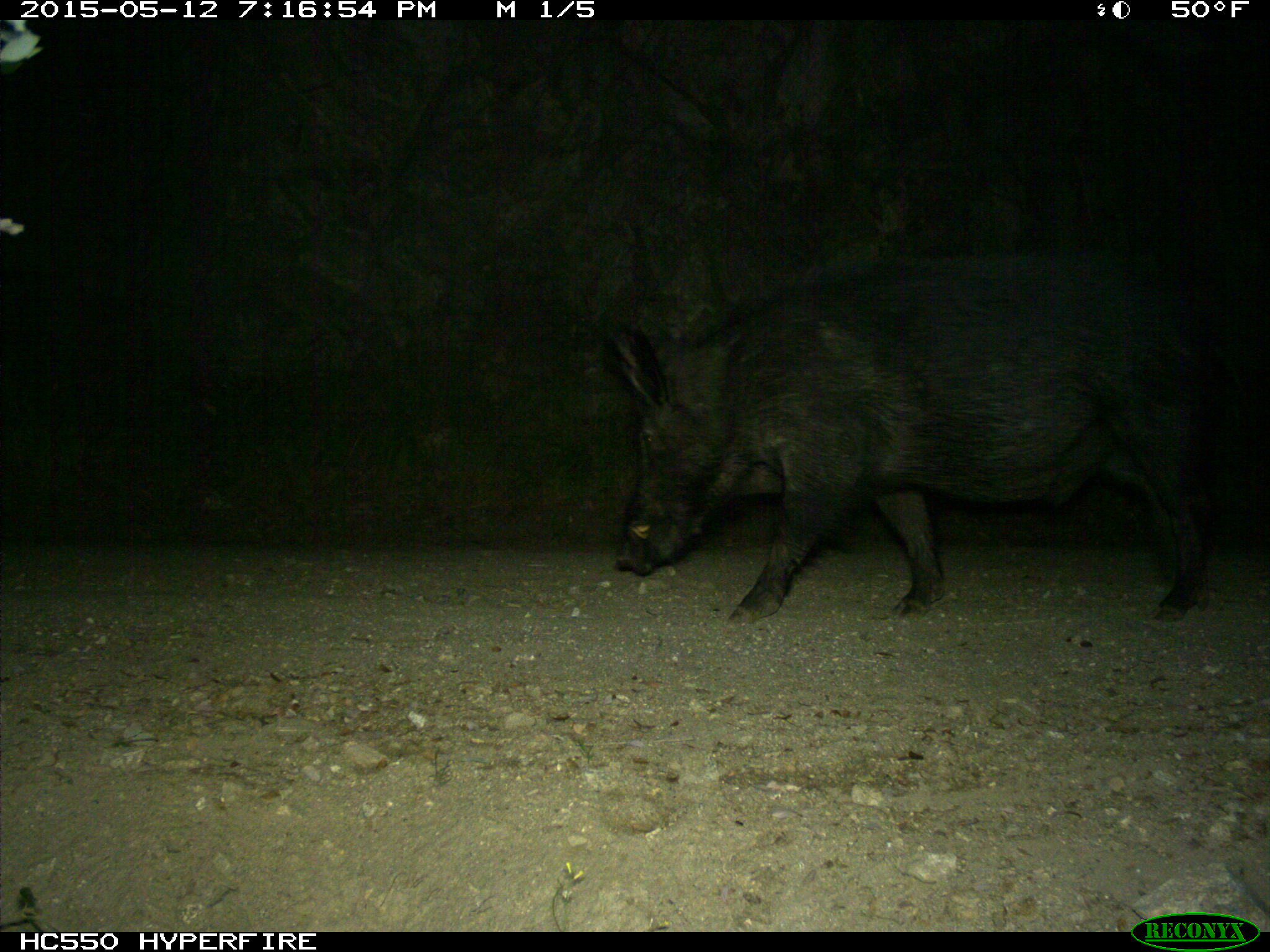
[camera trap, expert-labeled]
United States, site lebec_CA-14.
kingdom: Animalia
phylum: Chordata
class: Mammalia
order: Artiodactyla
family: Suidae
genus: Sus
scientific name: Sus scrofa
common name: wild boar